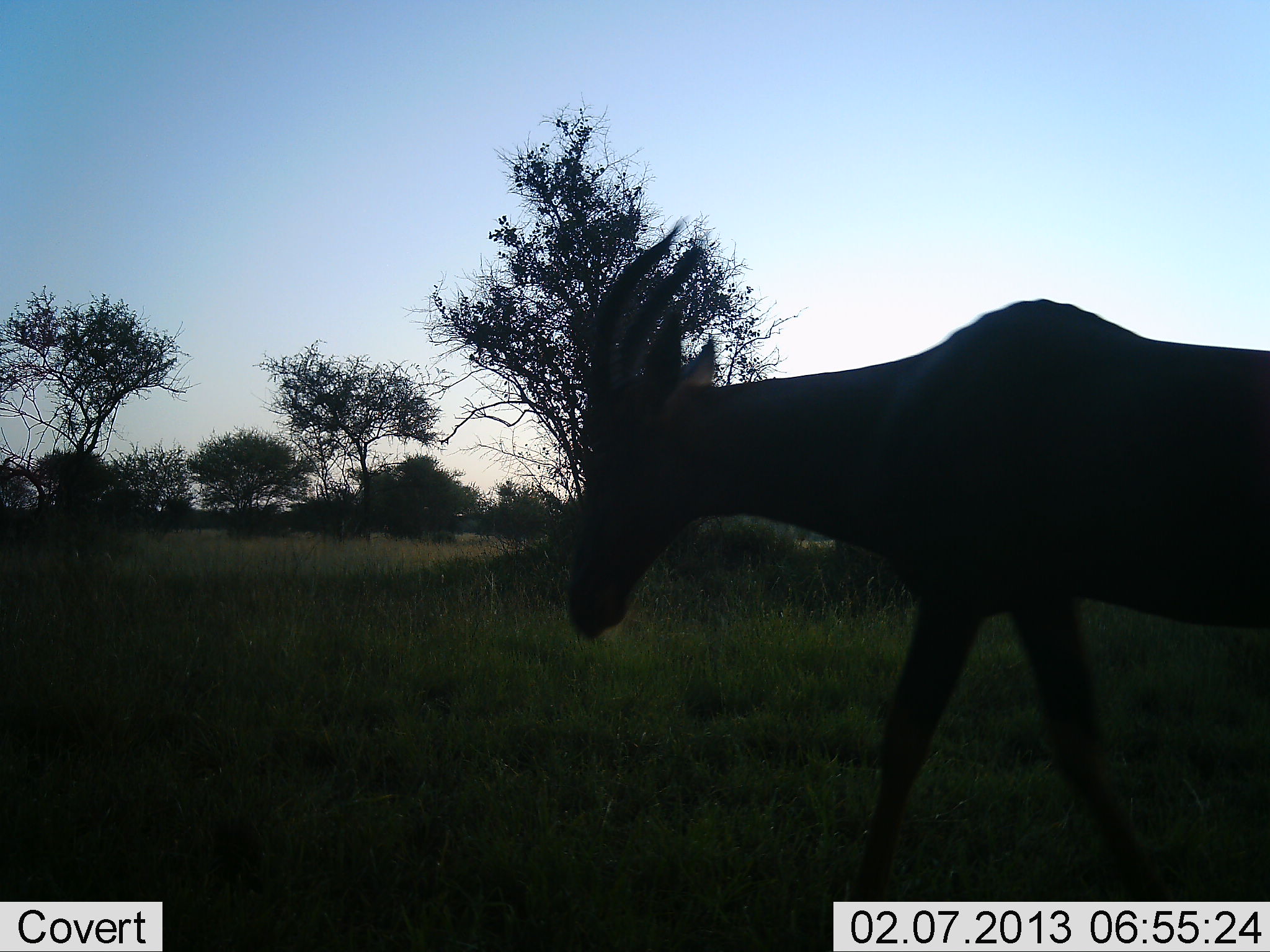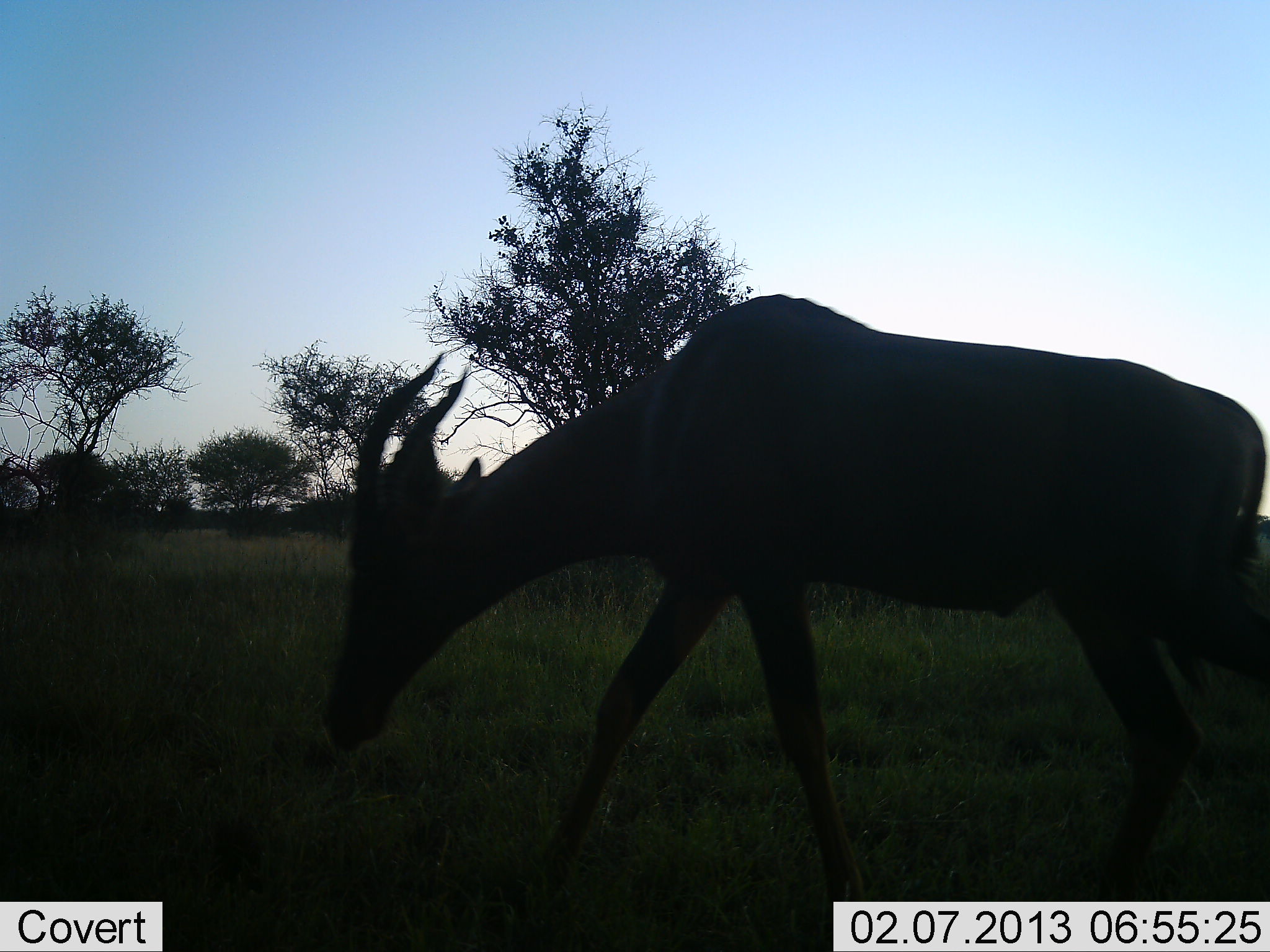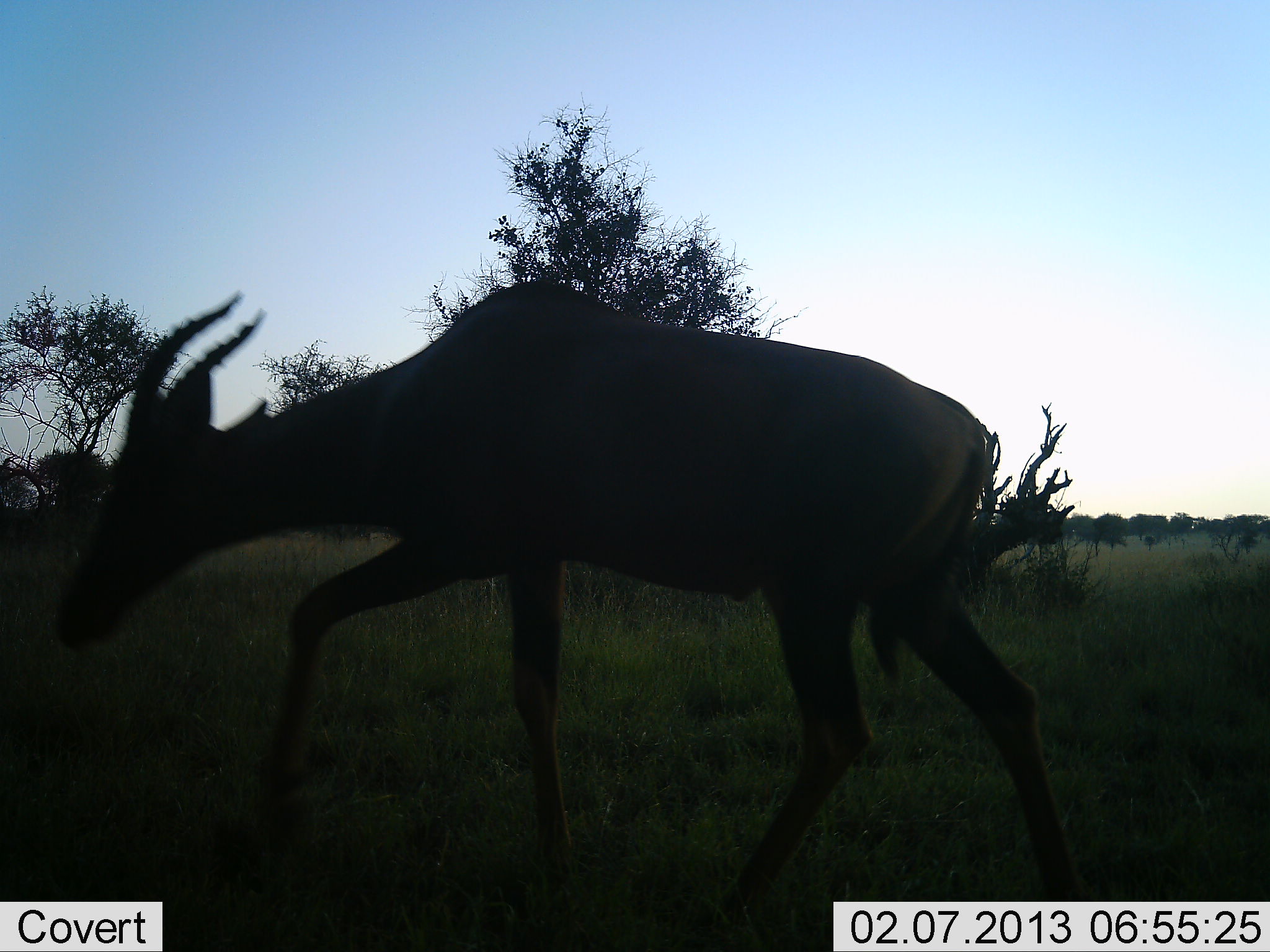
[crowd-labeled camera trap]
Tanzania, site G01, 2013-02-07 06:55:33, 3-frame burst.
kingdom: Animalia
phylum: Chordata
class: Mammalia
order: Artiodactyla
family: Bovidae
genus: Damaliscus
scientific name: Damaliscus lunatus jimela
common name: topi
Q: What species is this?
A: Topi (Damaliscus lunatus jimela).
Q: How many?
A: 1.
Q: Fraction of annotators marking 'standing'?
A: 0%.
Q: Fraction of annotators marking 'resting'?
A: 0%.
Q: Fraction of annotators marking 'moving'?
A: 100%.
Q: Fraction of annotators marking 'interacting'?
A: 0%.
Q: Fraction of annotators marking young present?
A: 0%.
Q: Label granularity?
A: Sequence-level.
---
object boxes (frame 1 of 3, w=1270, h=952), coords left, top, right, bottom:
animal: 562, 216, 1270, 902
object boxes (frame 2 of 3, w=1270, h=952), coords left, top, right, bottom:
animal: 320, 293, 1270, 900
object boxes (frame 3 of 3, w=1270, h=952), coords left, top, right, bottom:
animal: 50, 280, 1085, 935